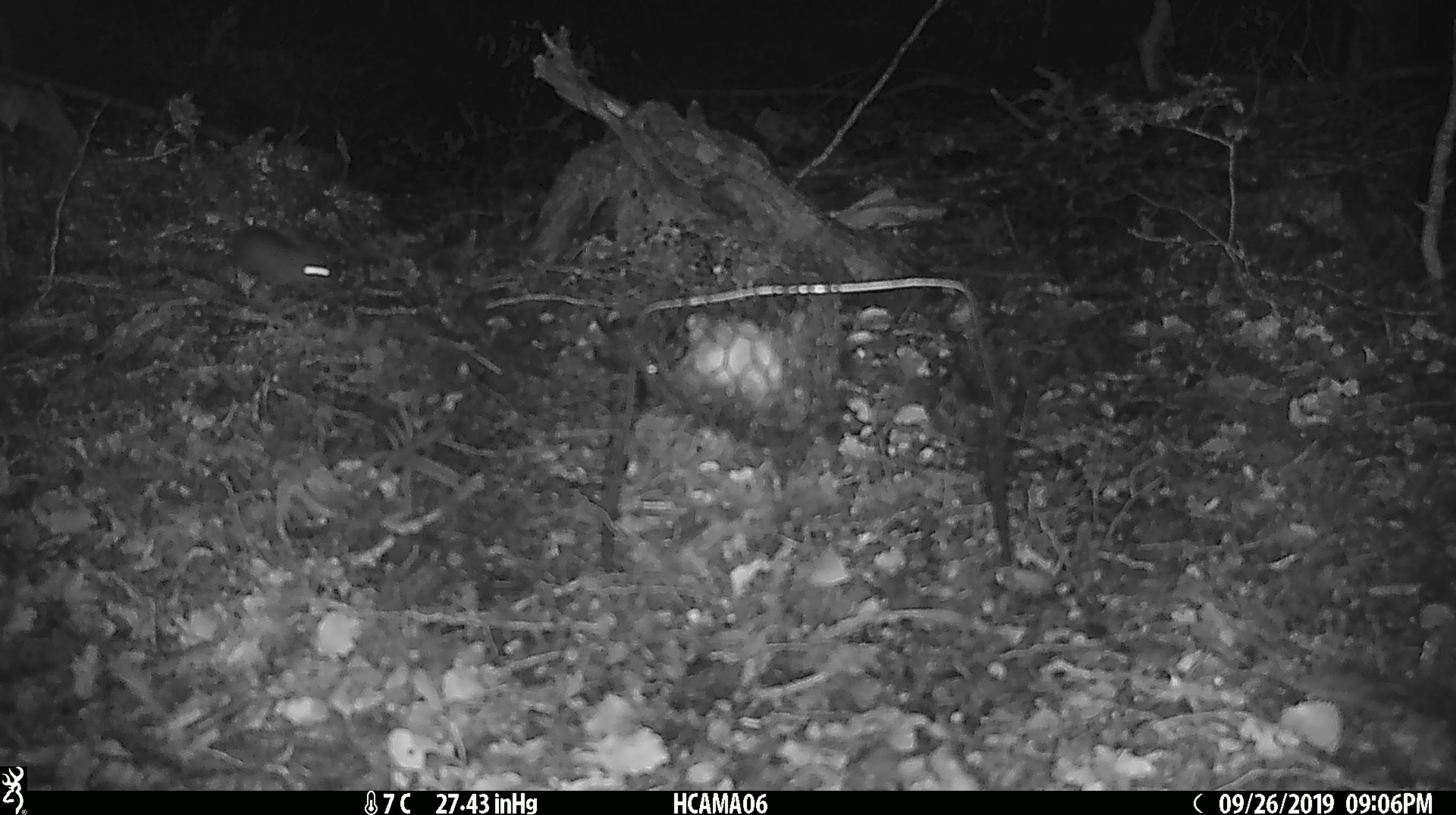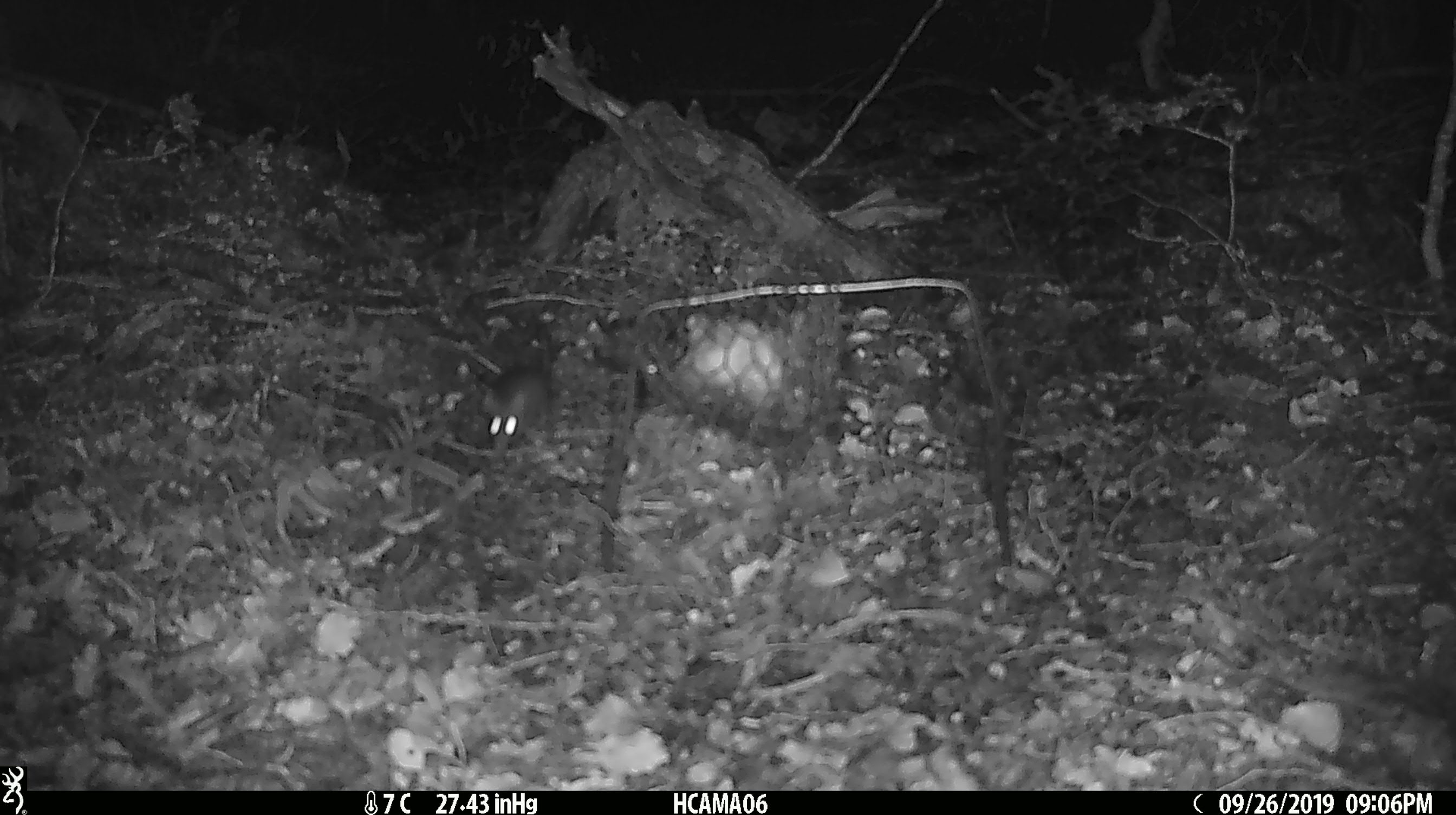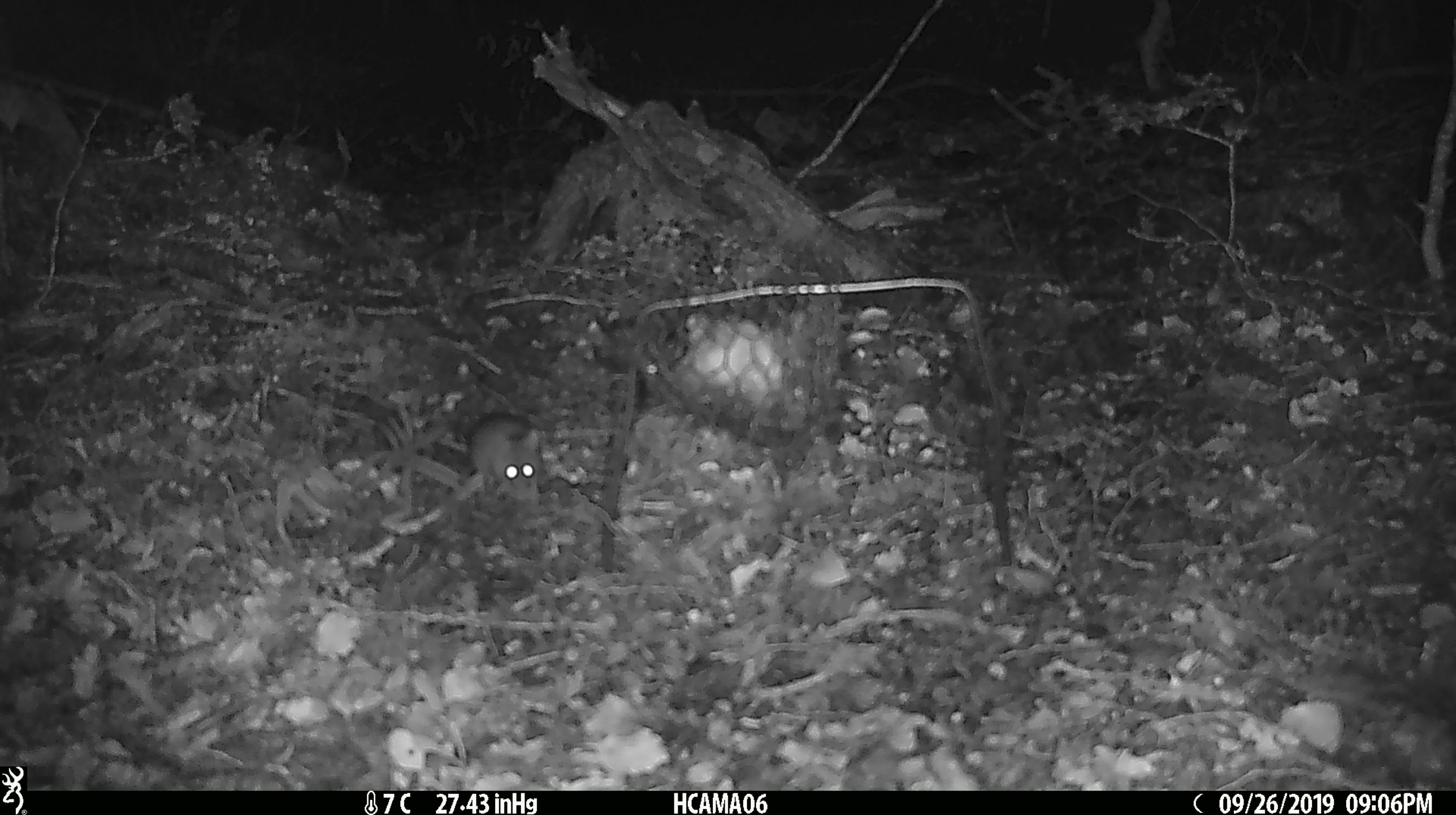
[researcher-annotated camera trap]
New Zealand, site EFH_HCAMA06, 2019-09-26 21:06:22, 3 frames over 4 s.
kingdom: Animalia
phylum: Chordata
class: Mammalia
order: Rodentia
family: Muridae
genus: Mus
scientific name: Mus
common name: mouse